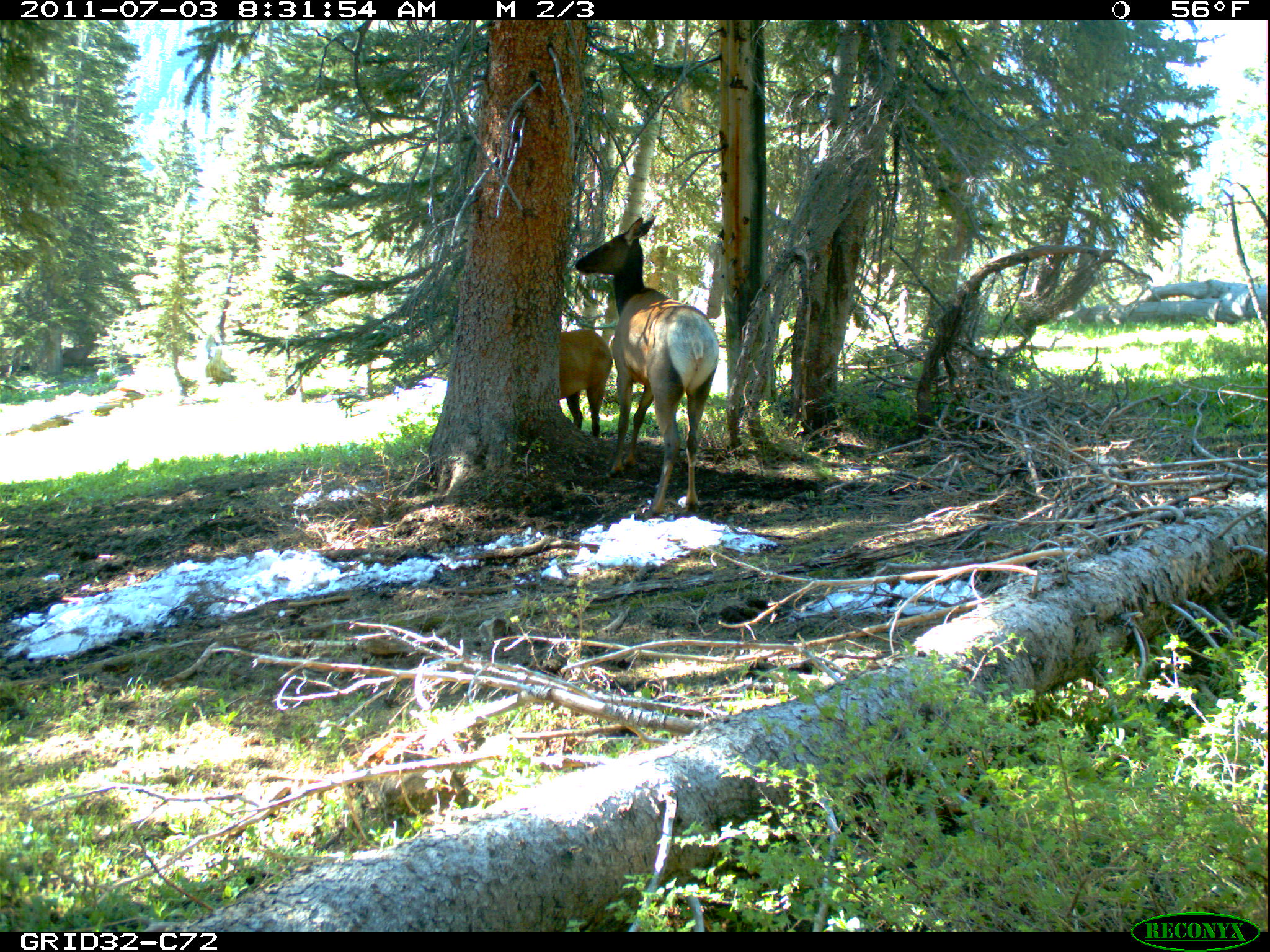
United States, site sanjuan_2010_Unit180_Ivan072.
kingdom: Animalia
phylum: Chordata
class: Mammalia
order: Artiodactyla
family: Cervidae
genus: Cervus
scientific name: Cervus elaphus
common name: red deer